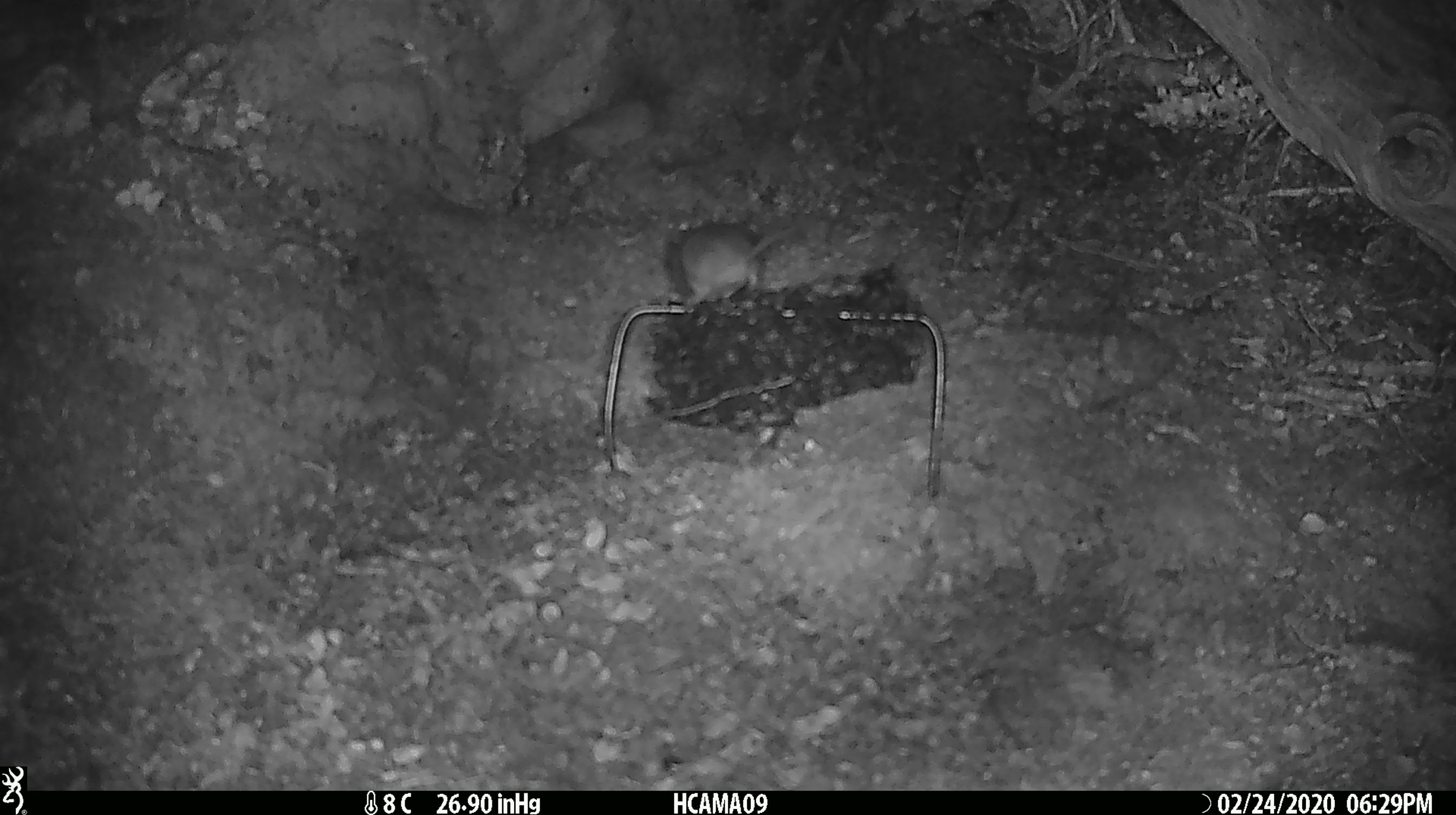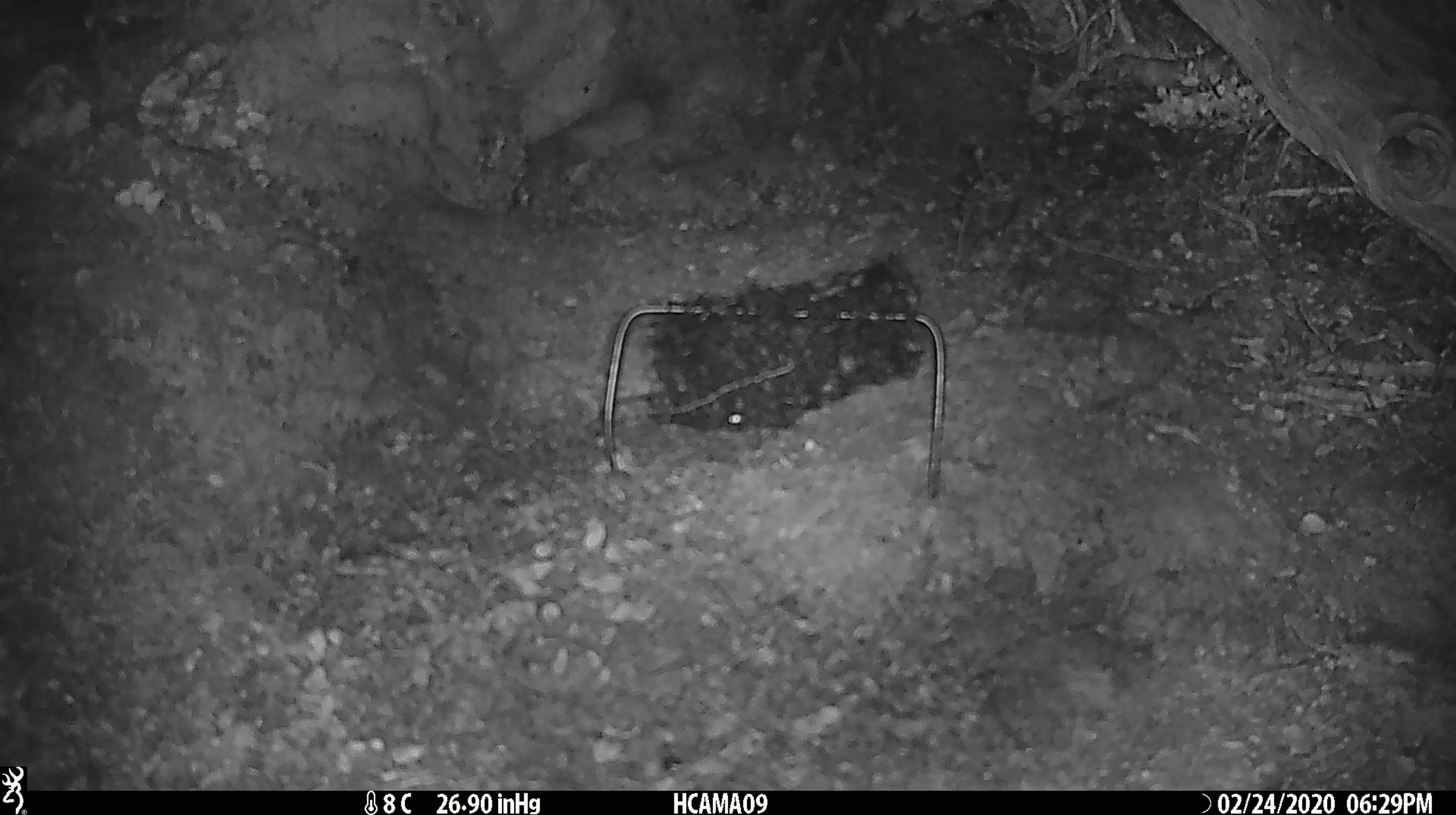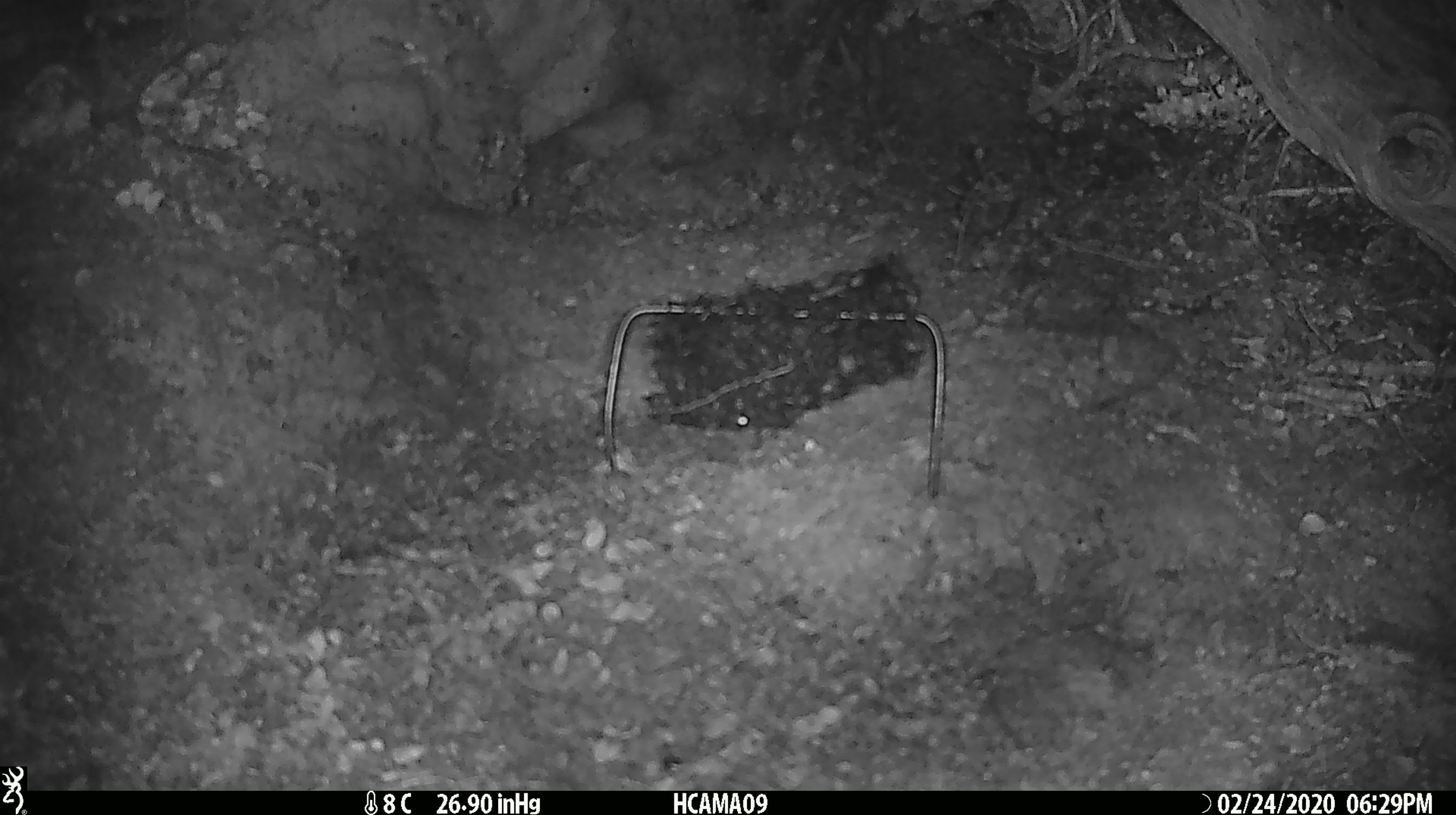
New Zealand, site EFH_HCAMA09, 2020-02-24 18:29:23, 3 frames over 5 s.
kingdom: Animalia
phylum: Chordata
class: Mammalia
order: Rodentia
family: Muridae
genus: Mus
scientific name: Mus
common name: mouse